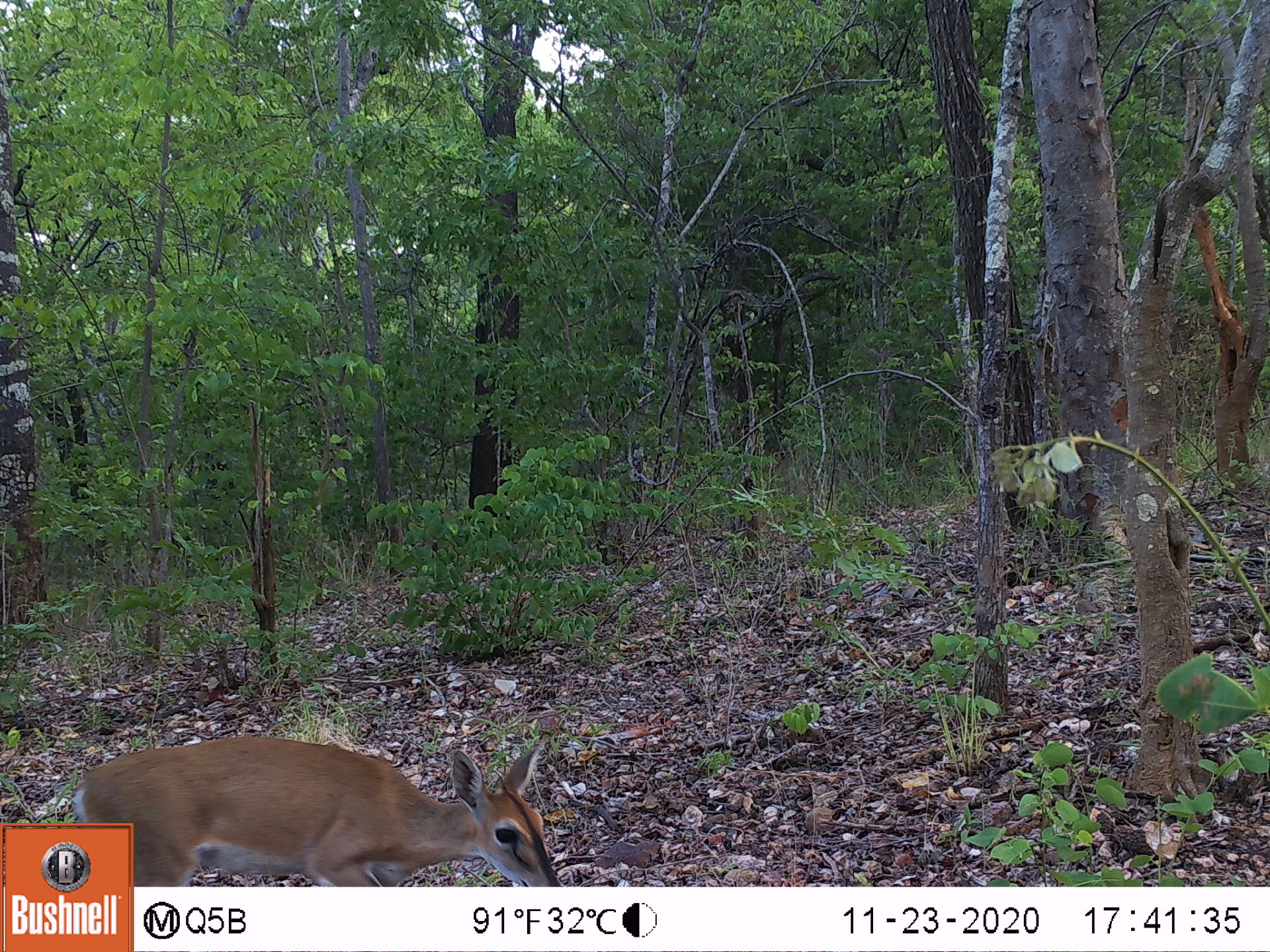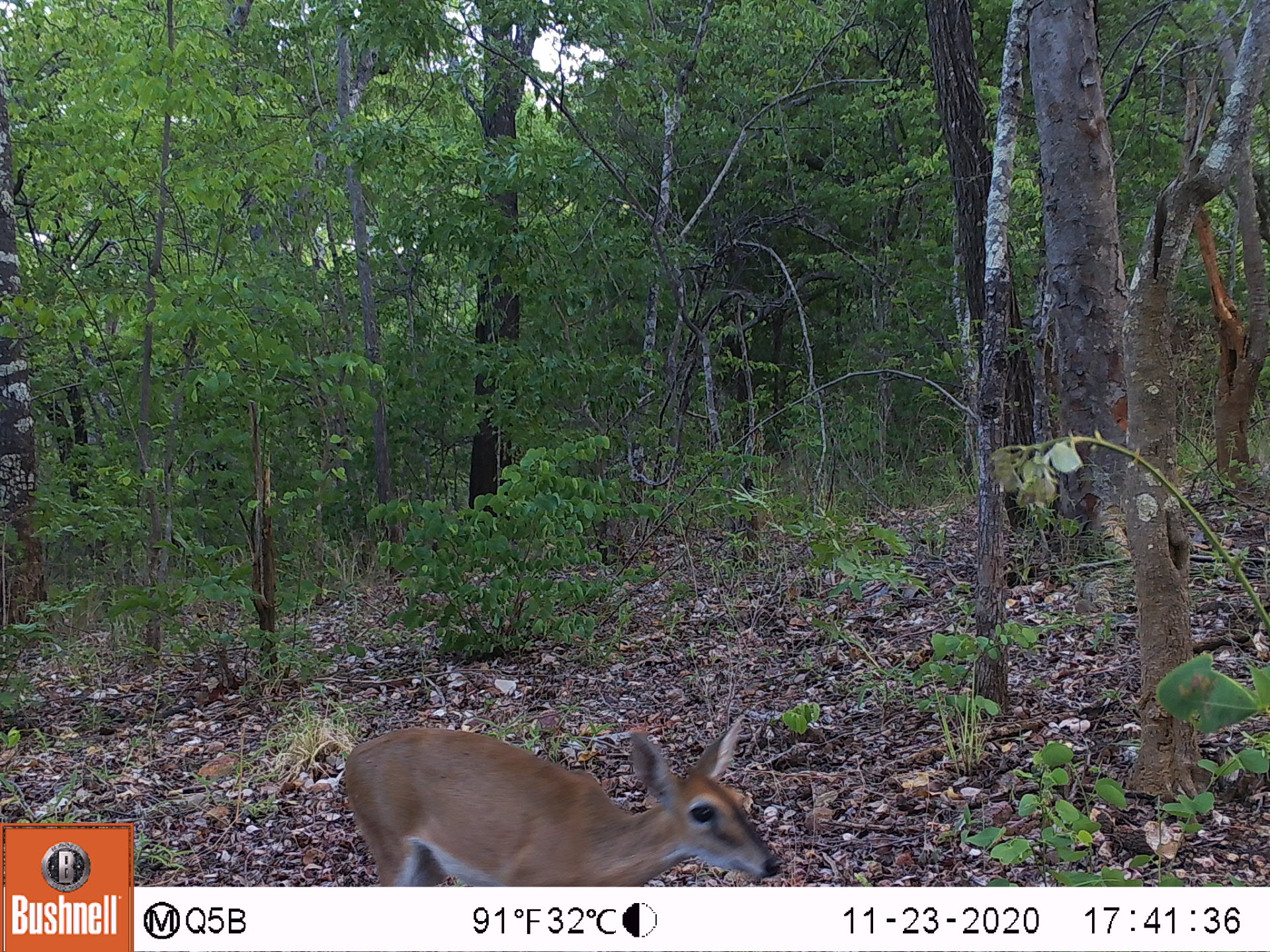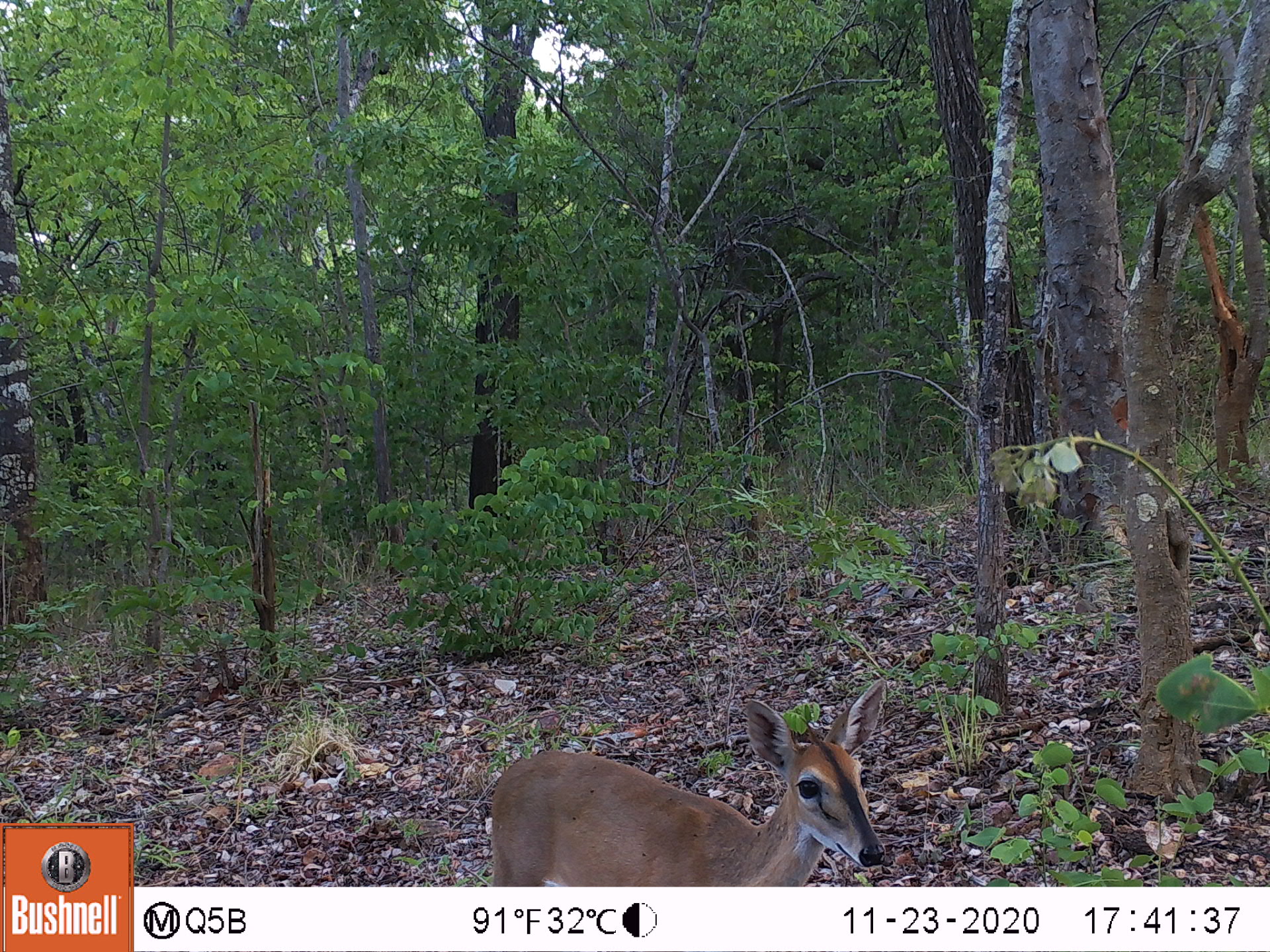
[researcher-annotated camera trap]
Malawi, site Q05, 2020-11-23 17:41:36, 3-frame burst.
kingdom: Animalia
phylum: Chordata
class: Mammalia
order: Artiodactyla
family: Bovidae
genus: Sylvicapra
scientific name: Sylvicapra grimmia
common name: common duiker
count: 1